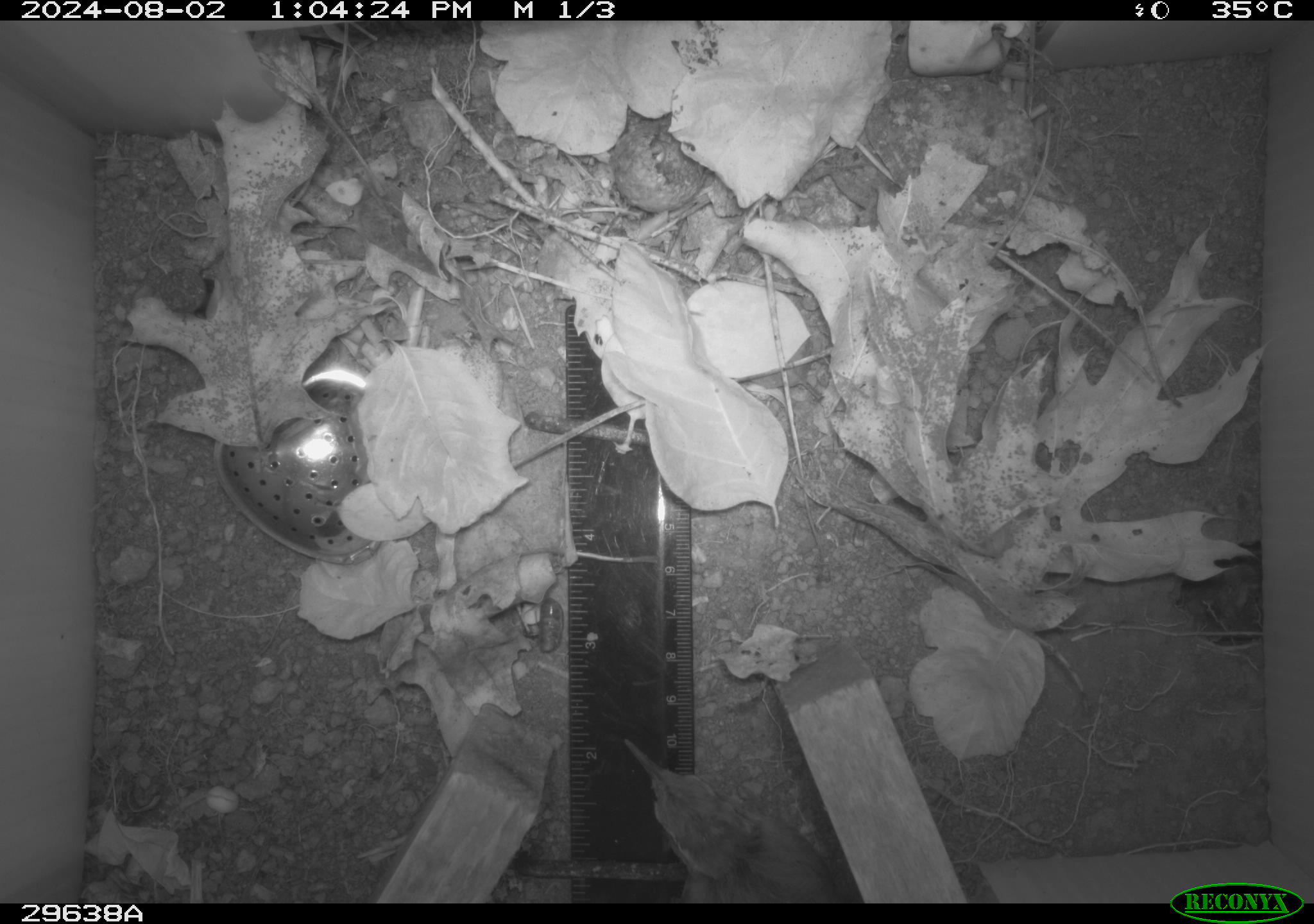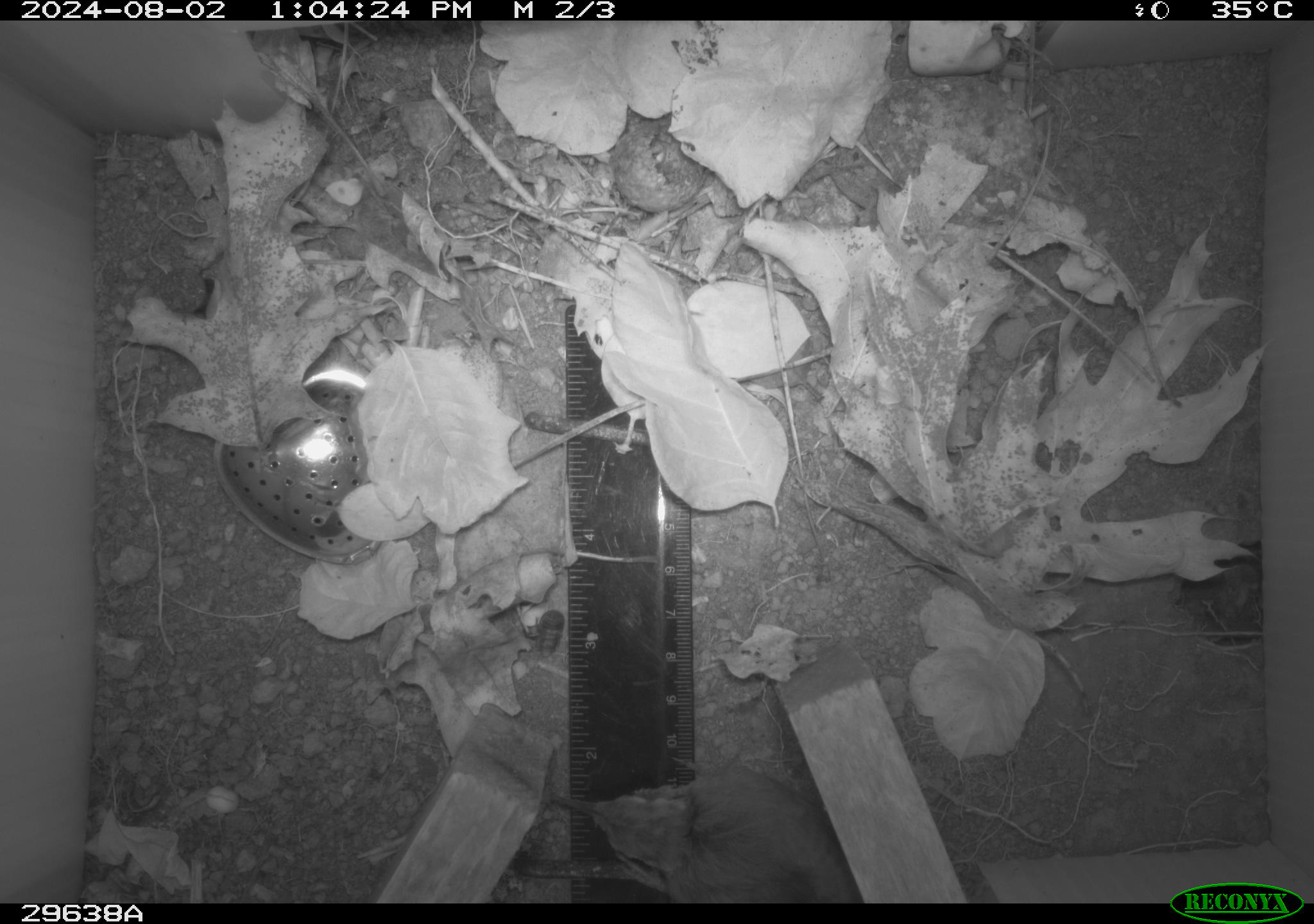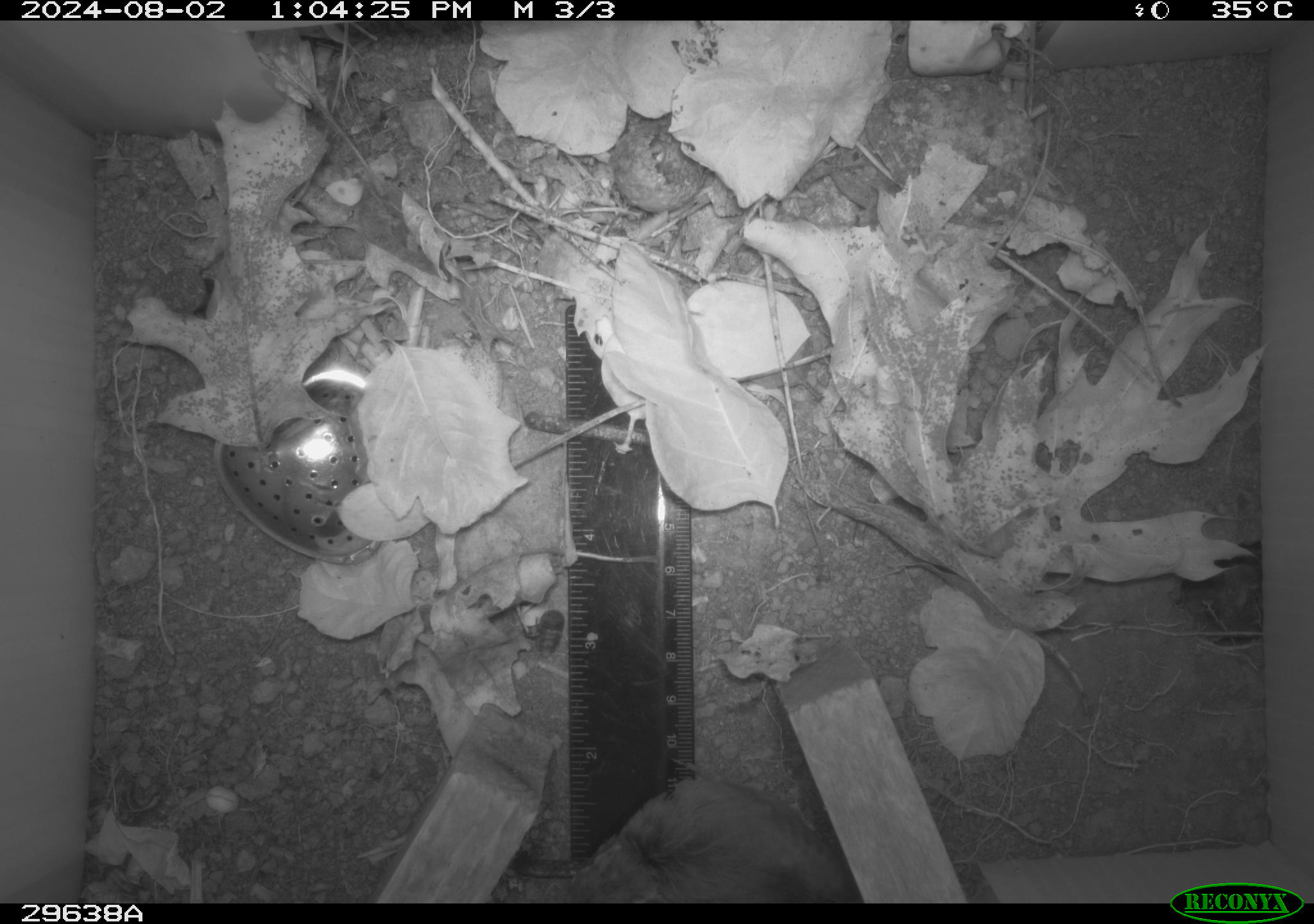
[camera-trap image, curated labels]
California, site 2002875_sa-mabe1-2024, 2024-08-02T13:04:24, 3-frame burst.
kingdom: Animalia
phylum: Chordata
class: Aves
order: Passeriformes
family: Troglodytidae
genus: Thryomanes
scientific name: Thryomanes bewickii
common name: bewick's wren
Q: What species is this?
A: Bewick's wren (Thryomanes bewickii).